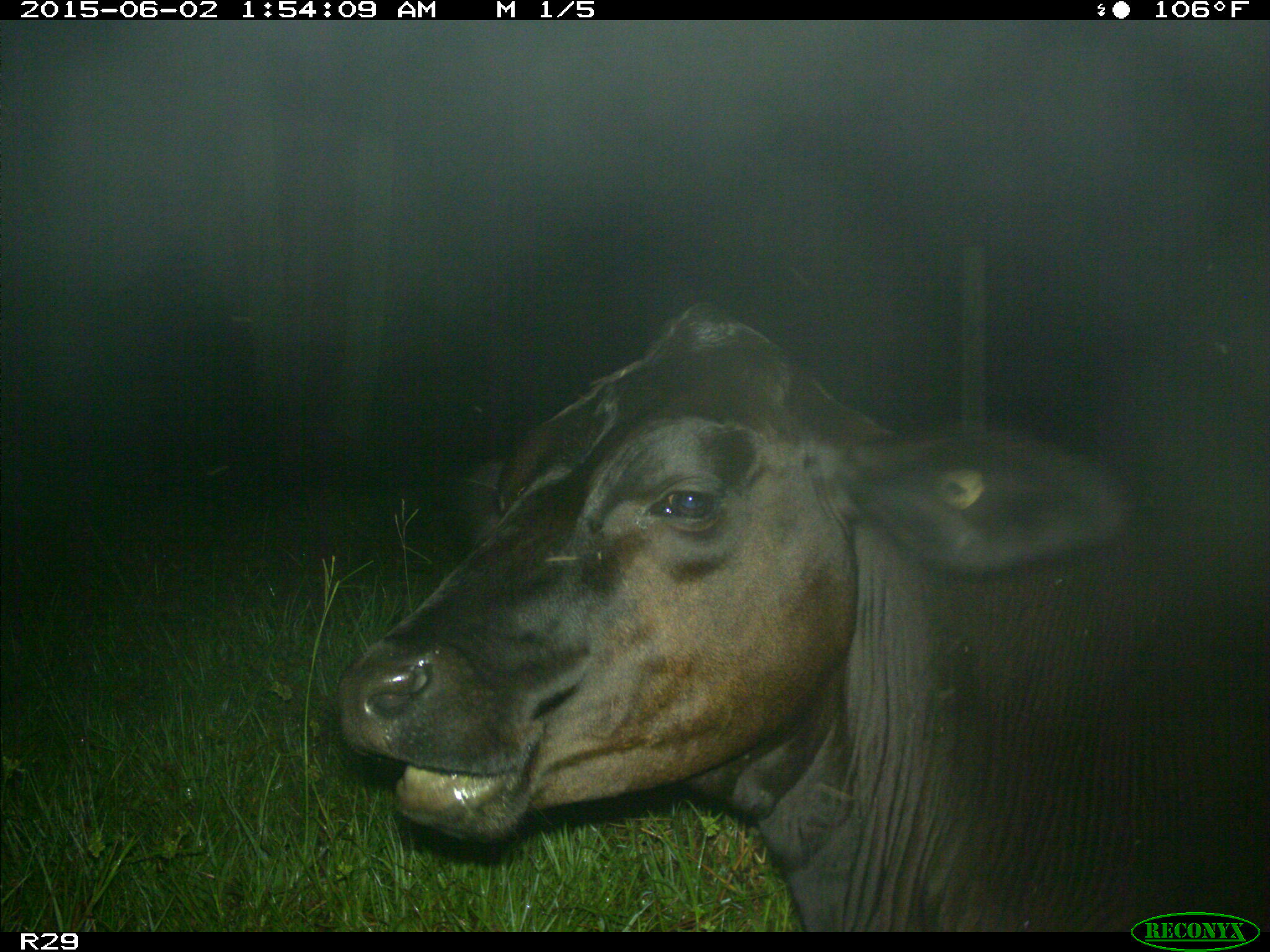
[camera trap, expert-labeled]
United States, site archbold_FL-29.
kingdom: Animalia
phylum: Chordata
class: Mammalia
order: Artiodactyla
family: Bovidae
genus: Bos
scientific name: Bos taurus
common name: domestic cow